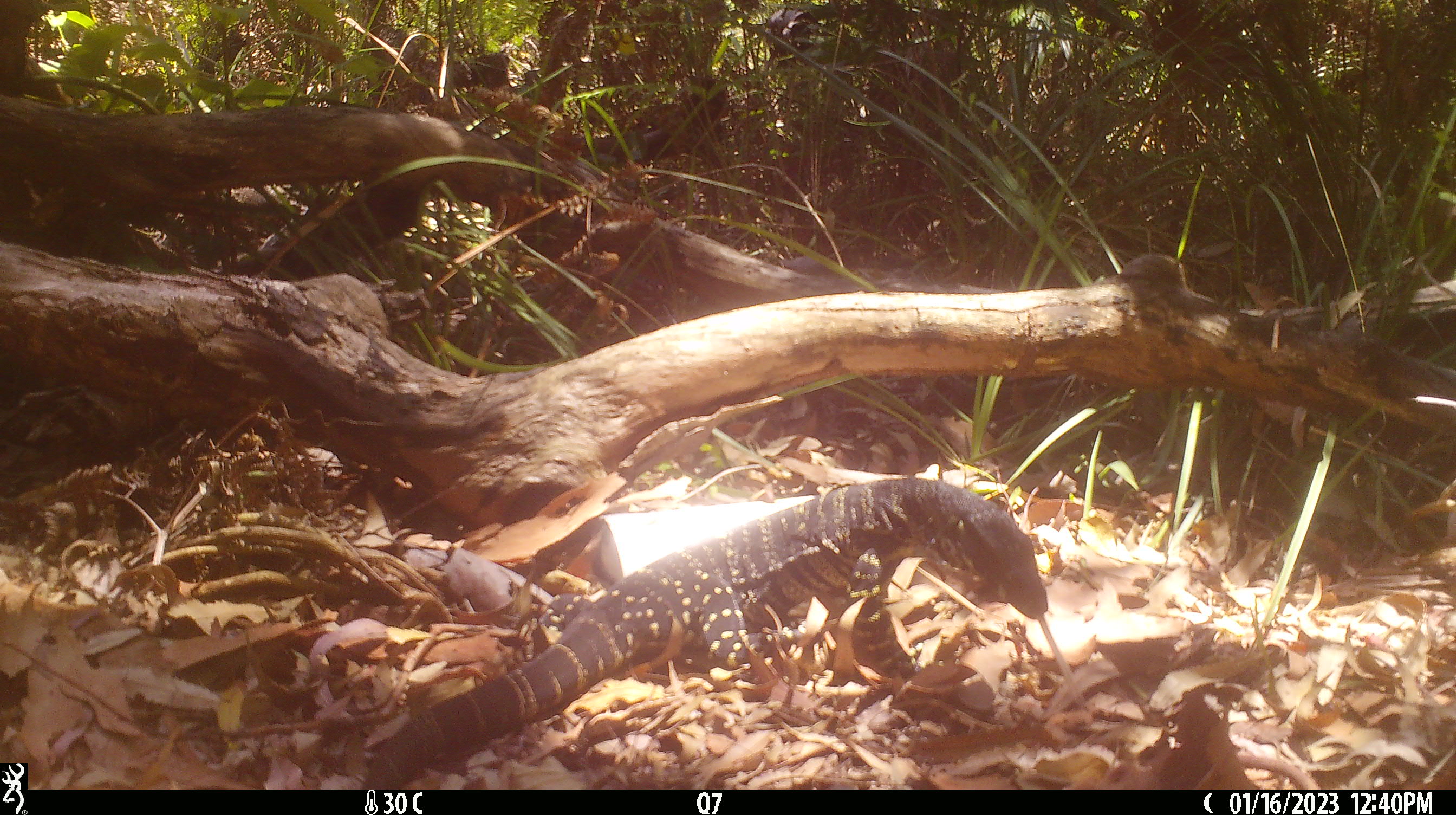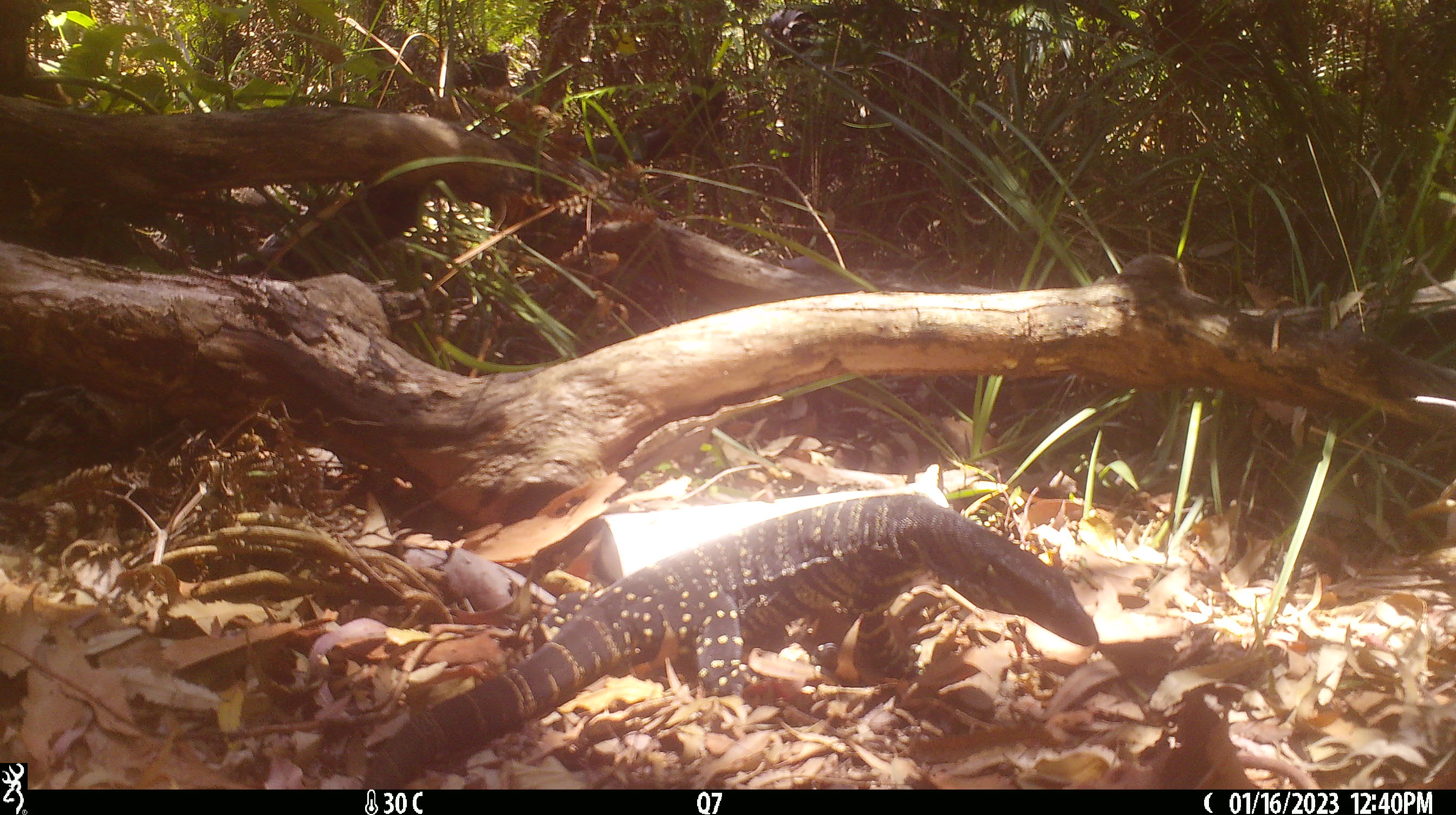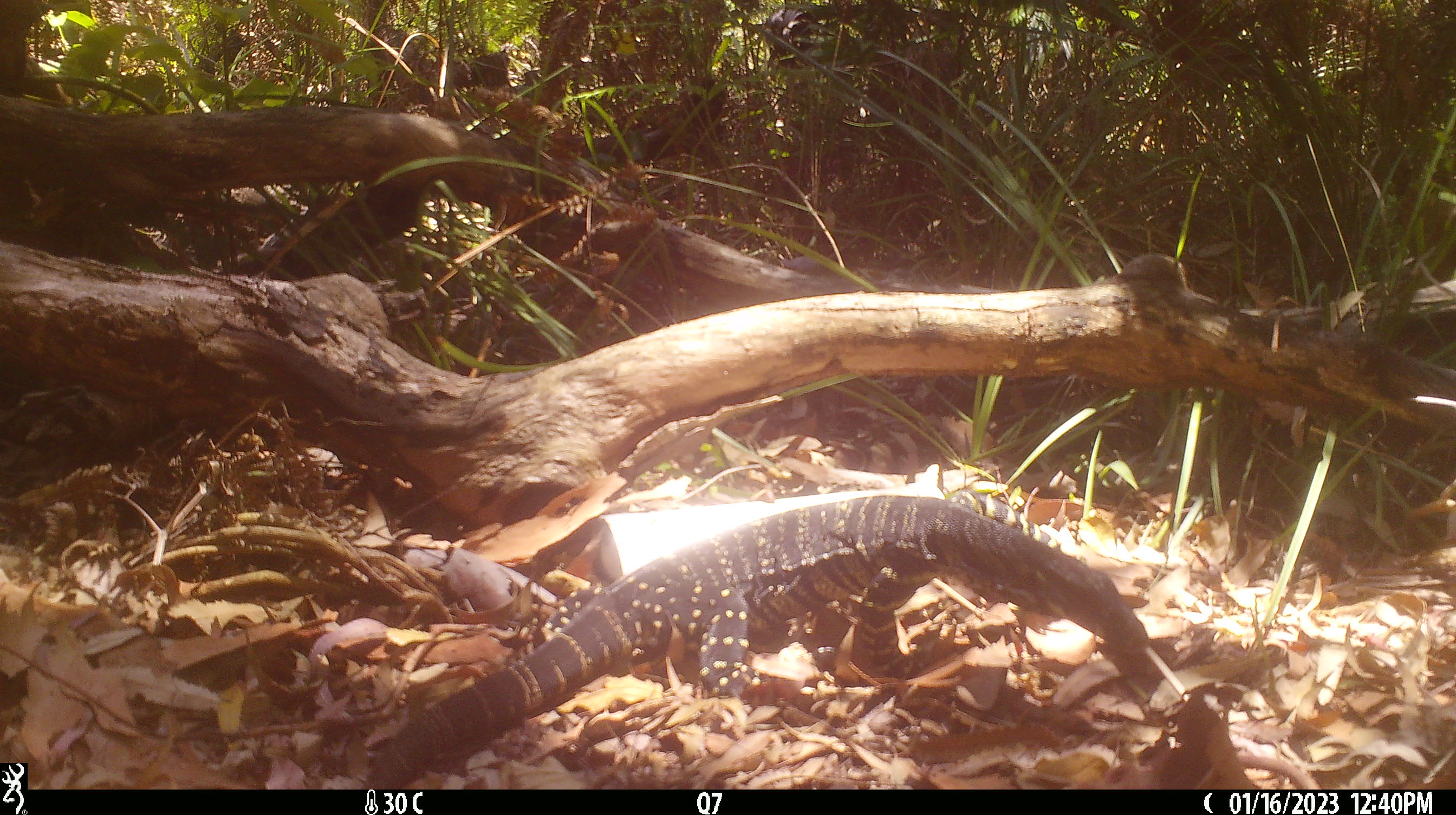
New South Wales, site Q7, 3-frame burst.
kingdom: Animalia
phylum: Chordata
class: Reptilia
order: Squamata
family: Varanidae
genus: Varanus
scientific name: Varanus varius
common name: lace monitor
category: goanna